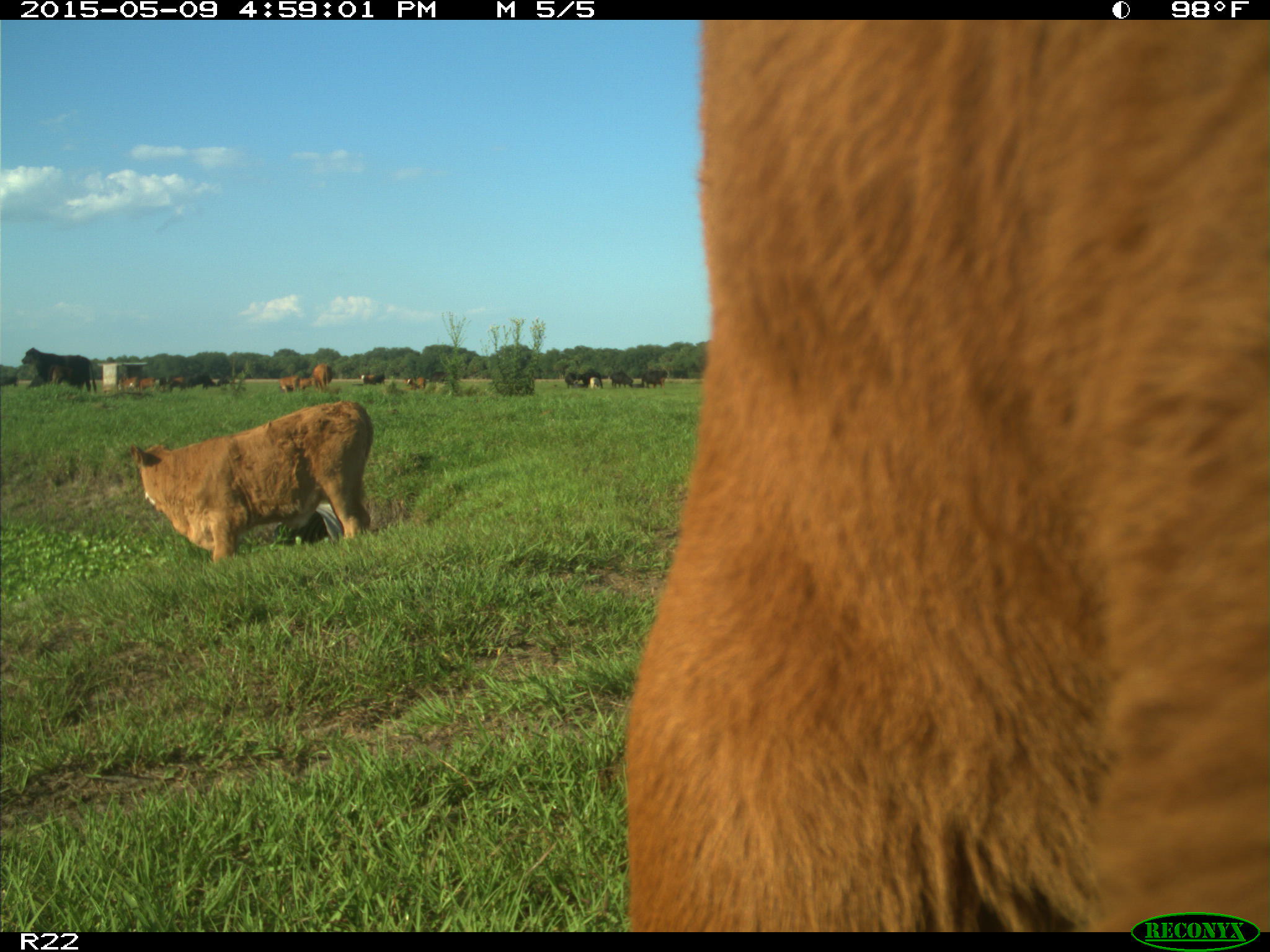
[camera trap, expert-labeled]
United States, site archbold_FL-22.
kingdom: Animalia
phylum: Chordata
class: Mammalia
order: Artiodactyla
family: Bovidae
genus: Bos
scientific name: Bos taurus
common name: domestic cow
Bos taurus (domestic cow).